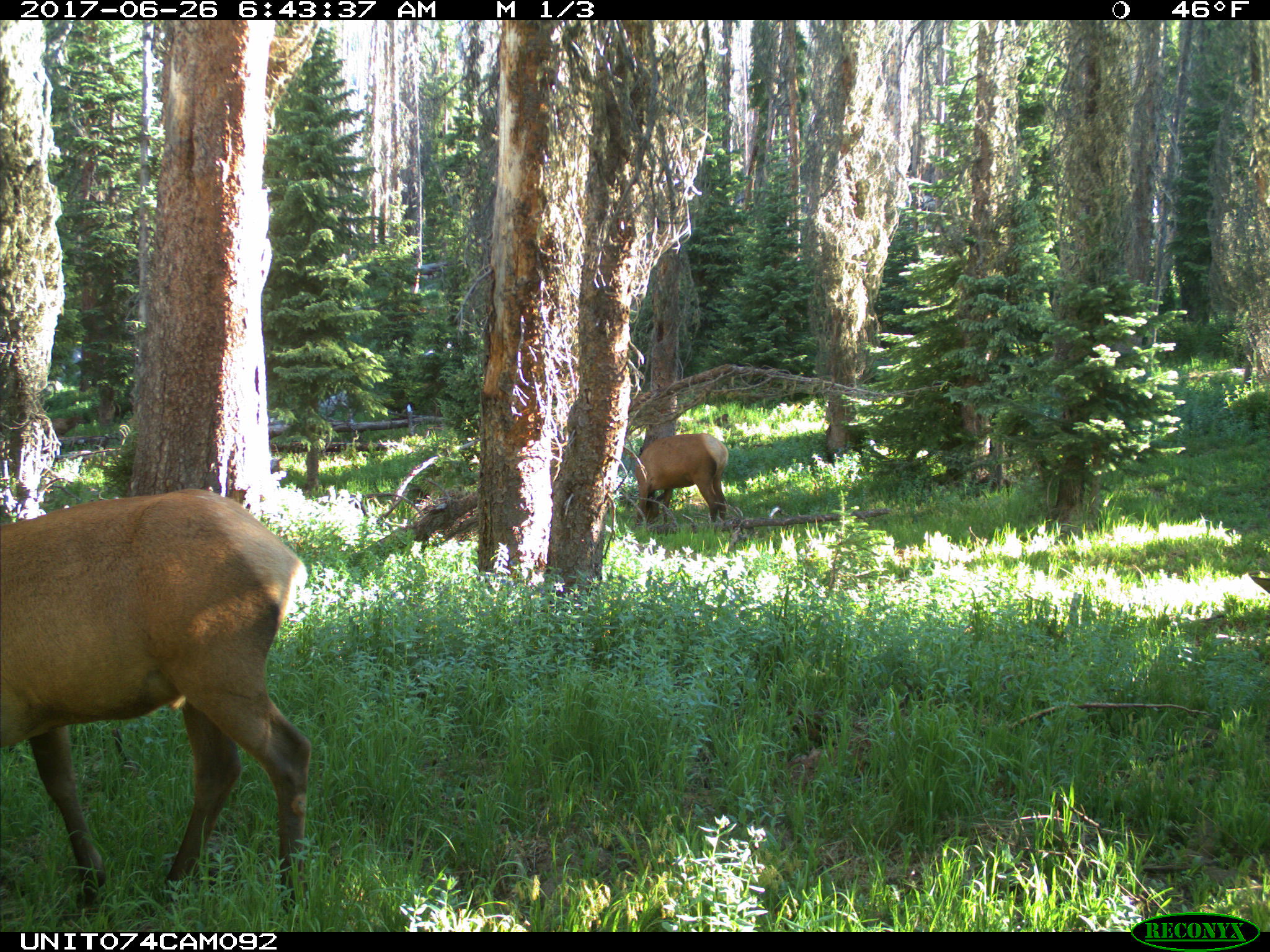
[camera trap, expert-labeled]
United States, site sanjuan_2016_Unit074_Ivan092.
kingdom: Animalia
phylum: Chordata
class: Mammalia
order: Artiodactyla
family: Cervidae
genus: Cervus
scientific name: Cervus elaphus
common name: red deer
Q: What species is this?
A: Cervus elaphus (red deer).